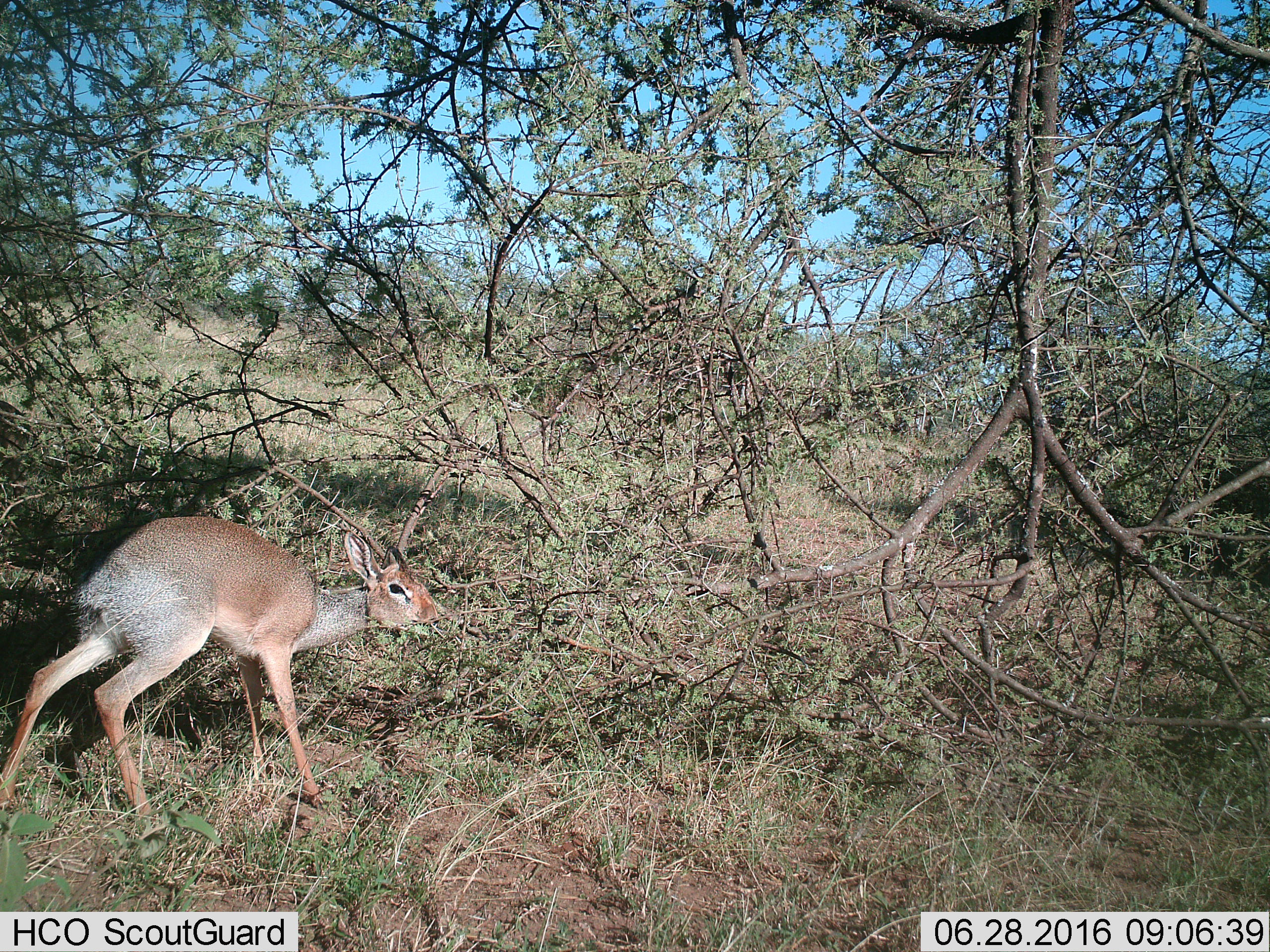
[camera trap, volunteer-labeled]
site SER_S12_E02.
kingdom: Animalia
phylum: Chordata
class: Mammalia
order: Artiodactyla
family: Bovidae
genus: Madoqua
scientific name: Madoqua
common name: dik-dik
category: dikdik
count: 1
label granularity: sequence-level